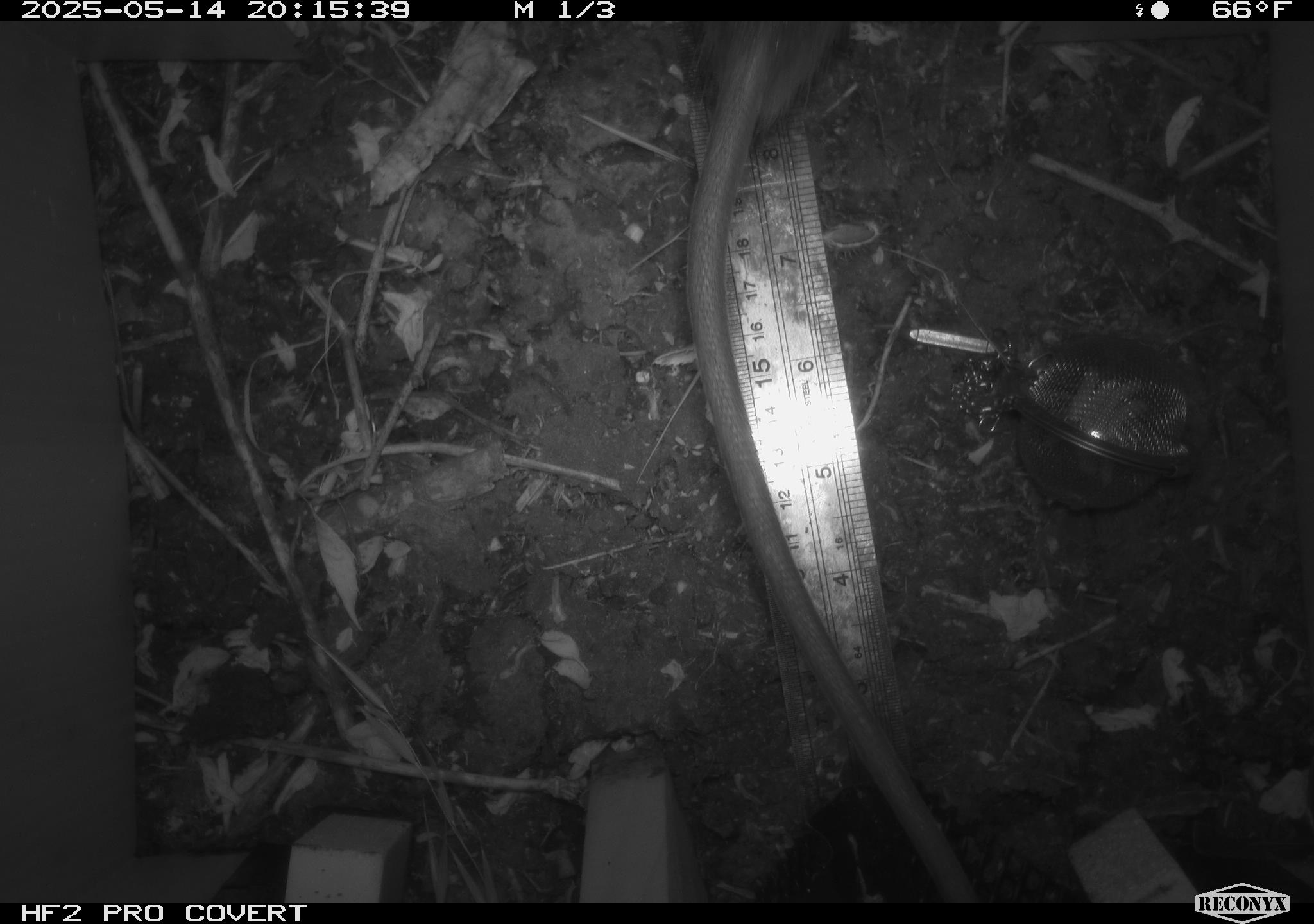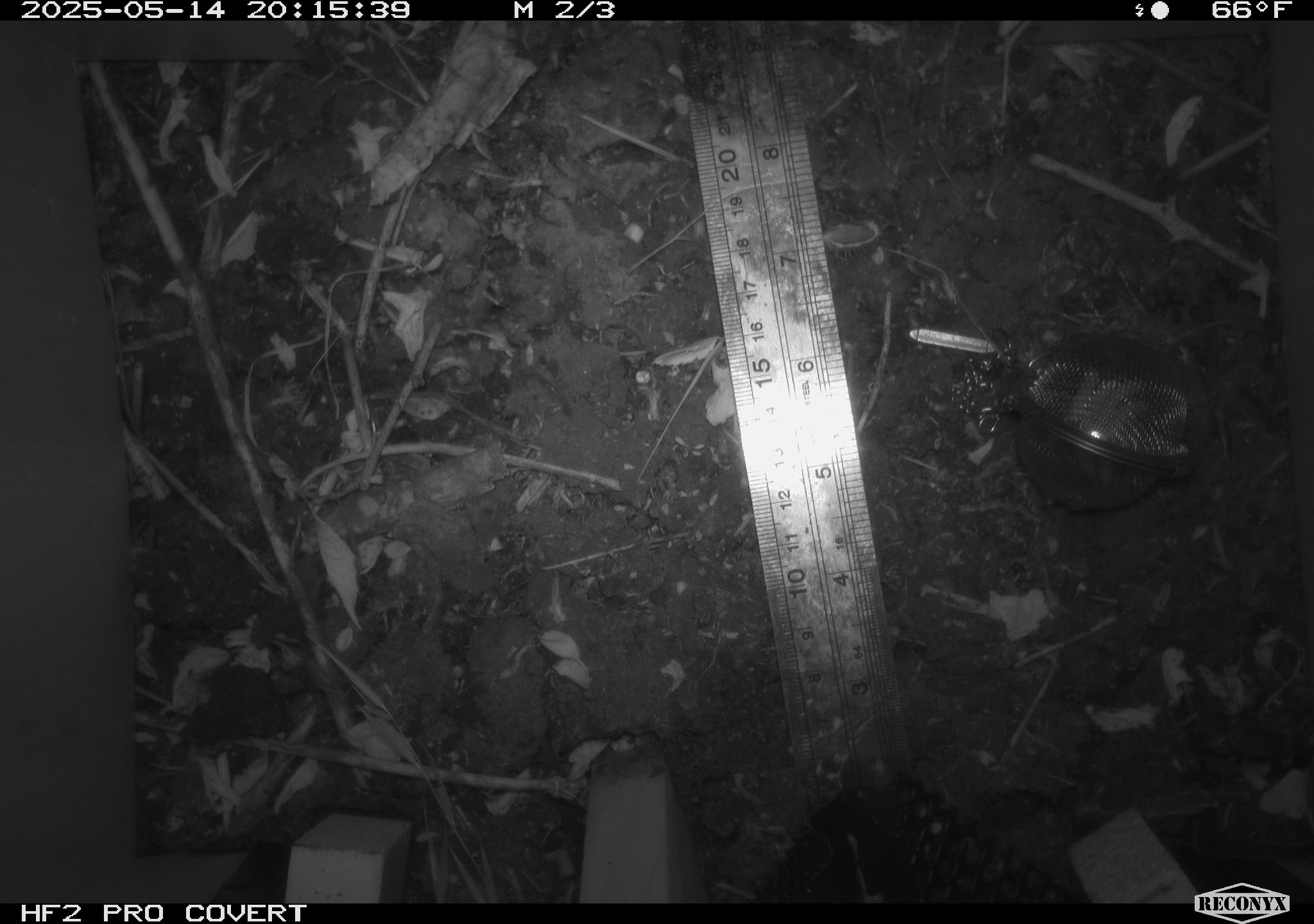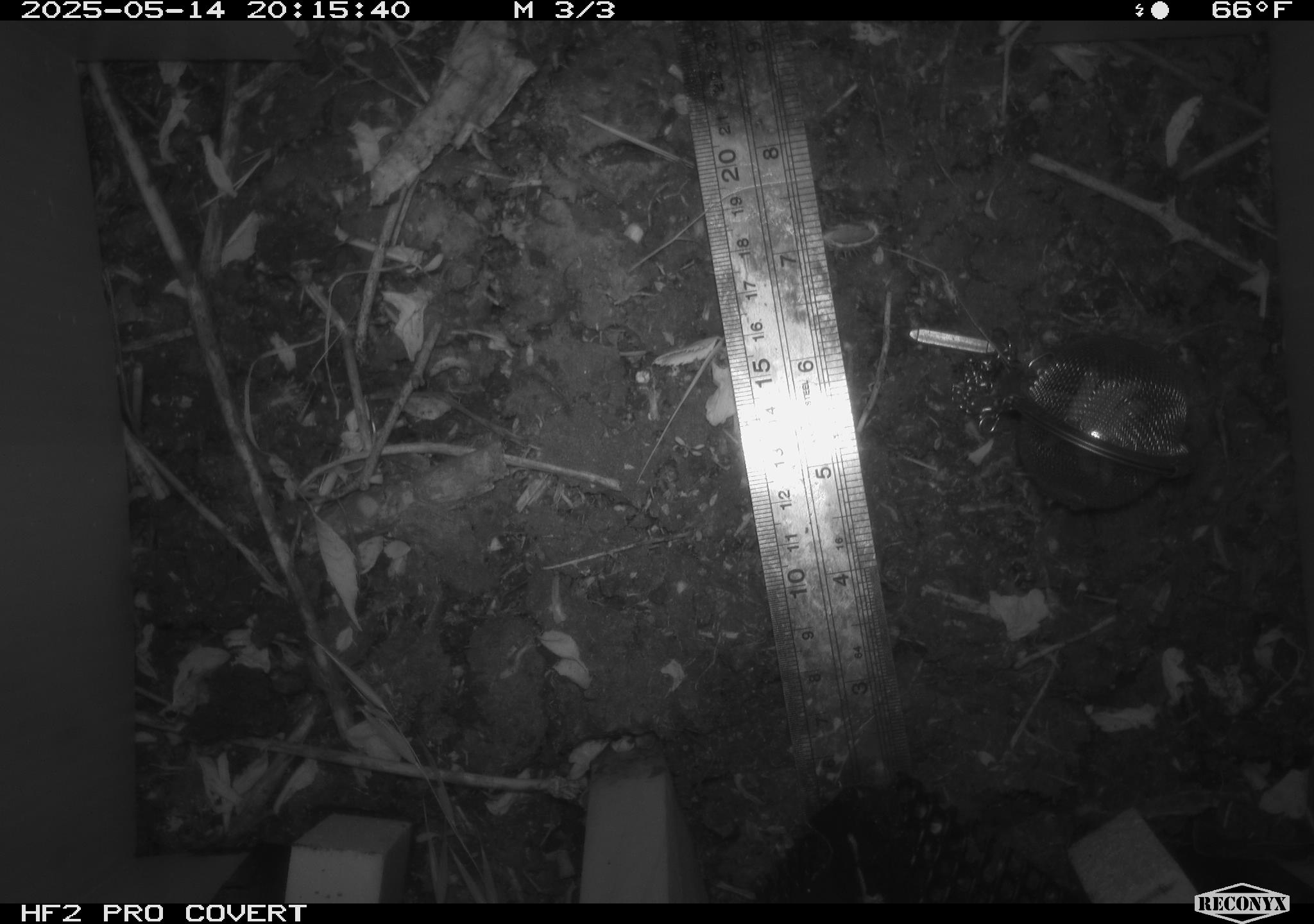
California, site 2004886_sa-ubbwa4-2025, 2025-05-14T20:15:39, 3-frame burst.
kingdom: Animalia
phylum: Chordata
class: Mammalia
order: Rodentia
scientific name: Rodentia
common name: rodent